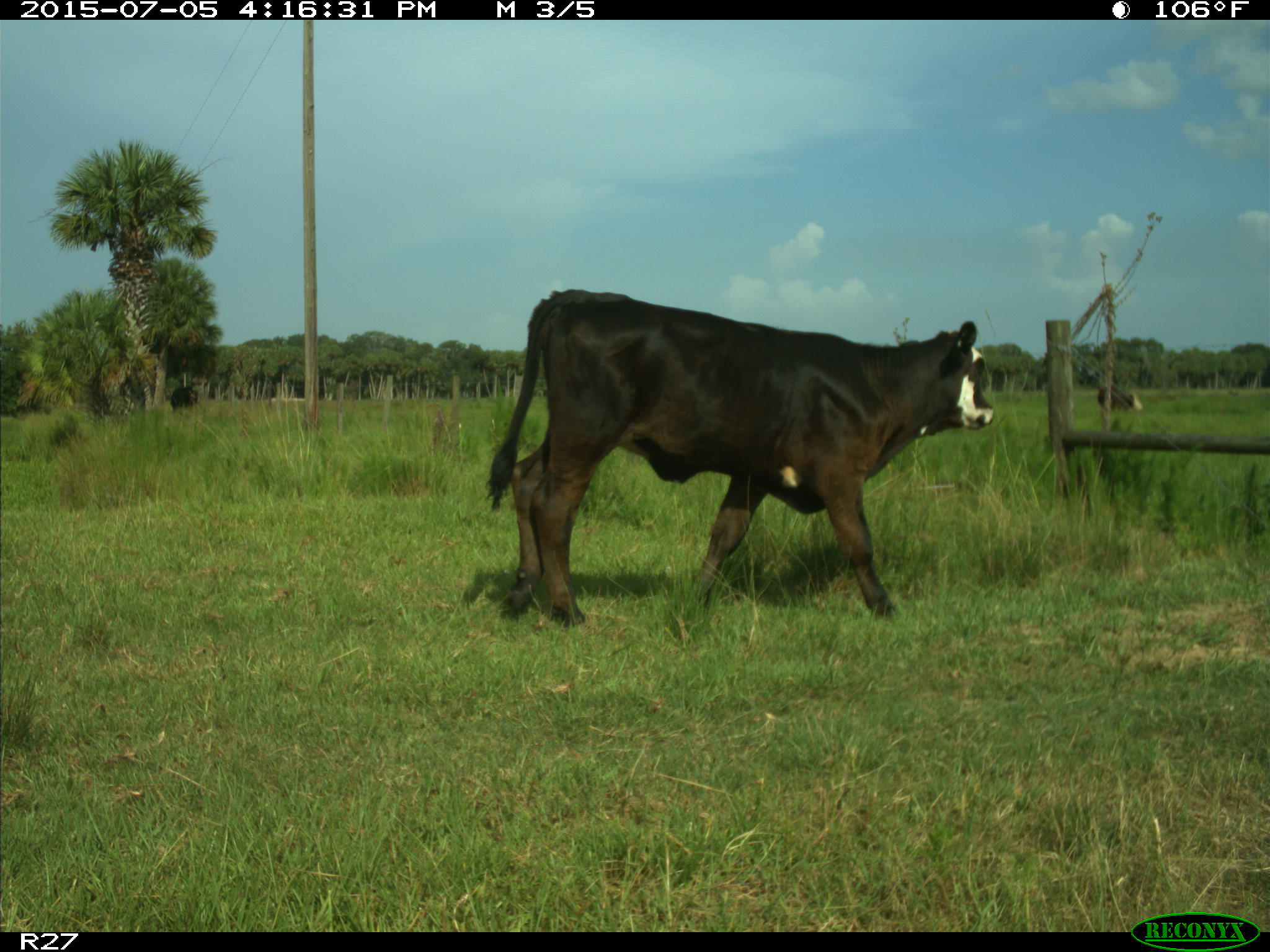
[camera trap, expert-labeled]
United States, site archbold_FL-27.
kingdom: Animalia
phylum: Chordata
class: Mammalia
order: Artiodactyla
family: Bovidae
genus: Bos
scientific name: Bos taurus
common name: domestic cow